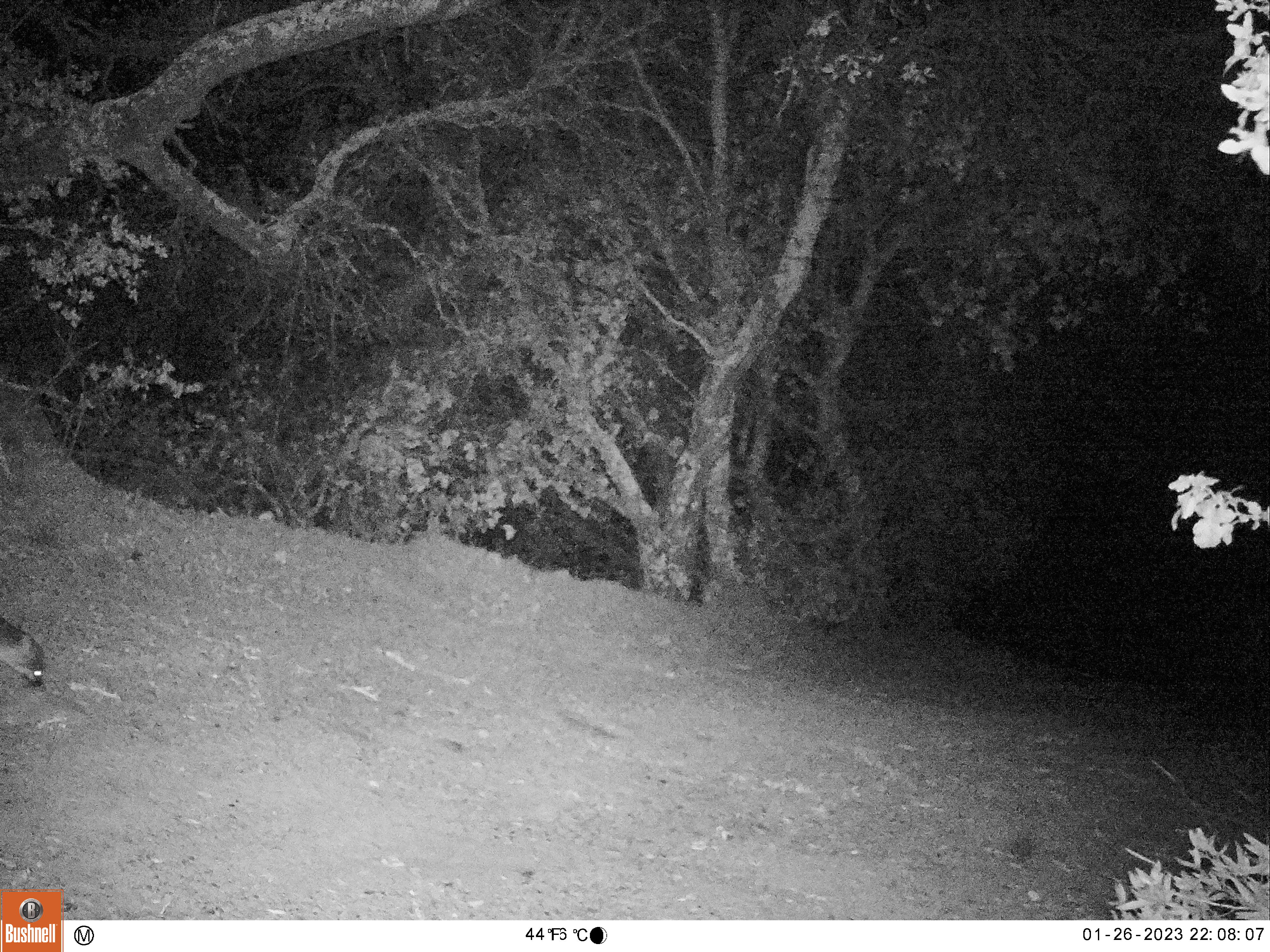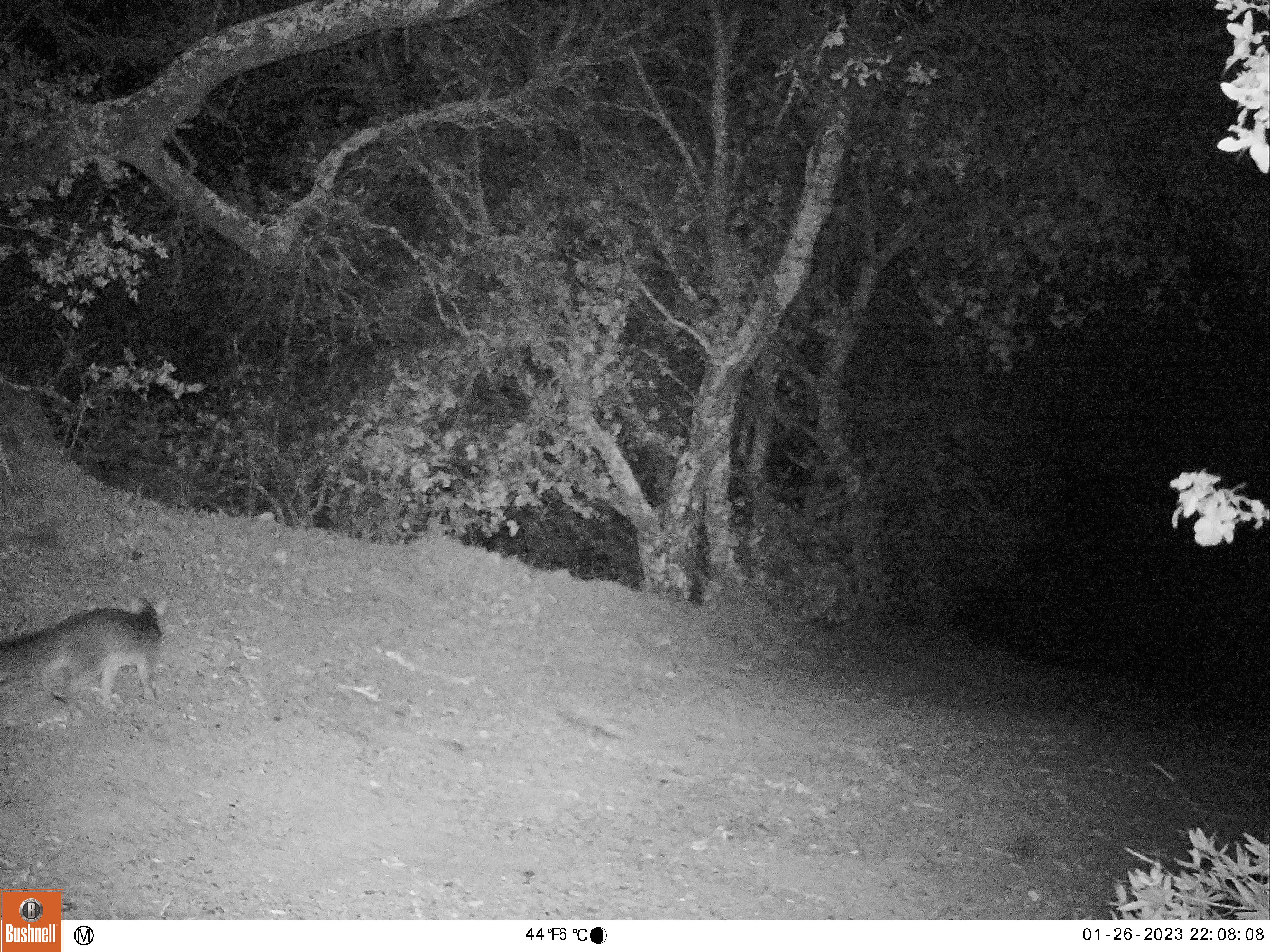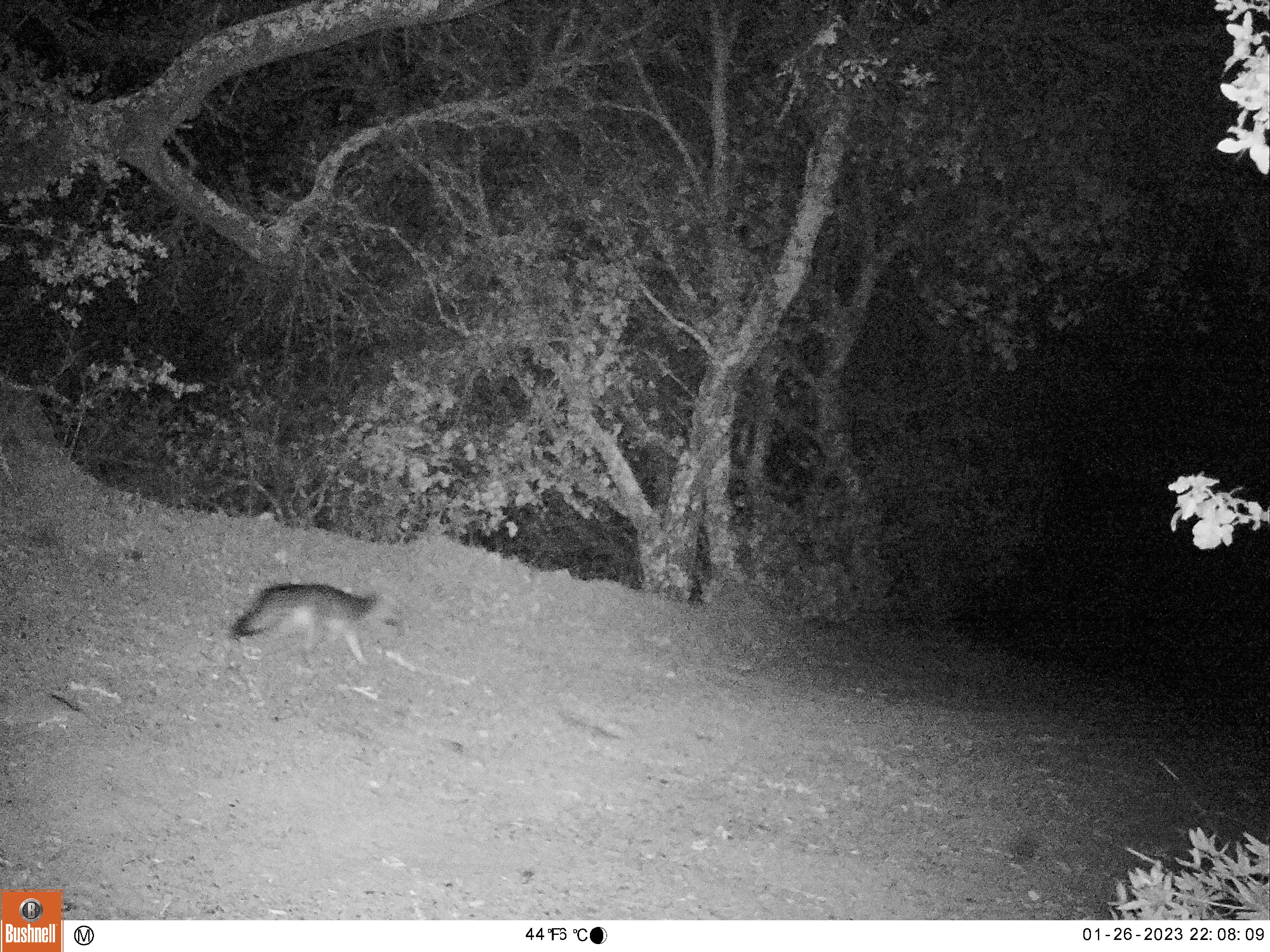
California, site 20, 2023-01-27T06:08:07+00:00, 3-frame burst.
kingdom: Animalia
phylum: Chordata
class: Mammalia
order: Carnivora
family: Canidae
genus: Urocyon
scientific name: Urocyon cinereoargenteus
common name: gray fox